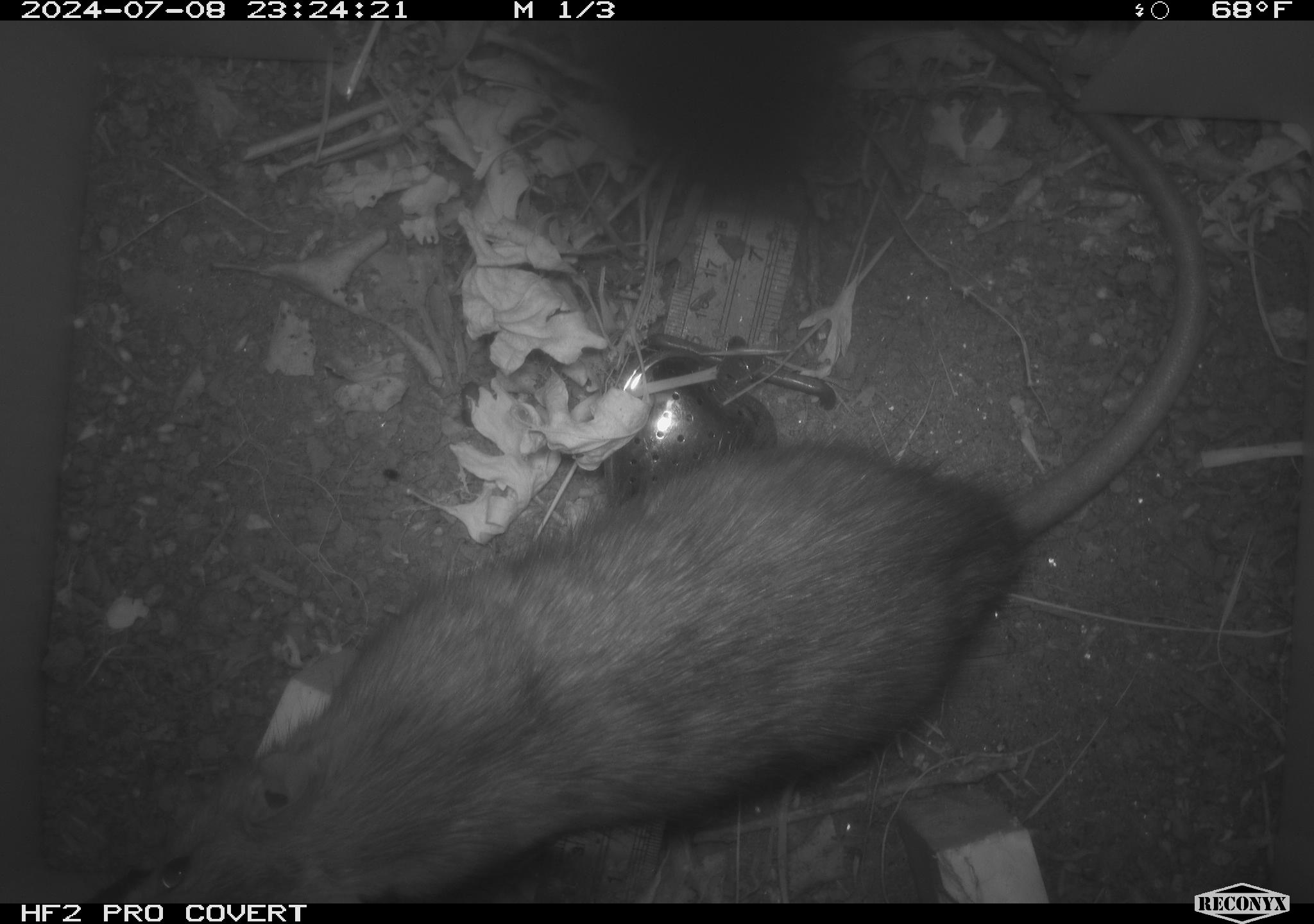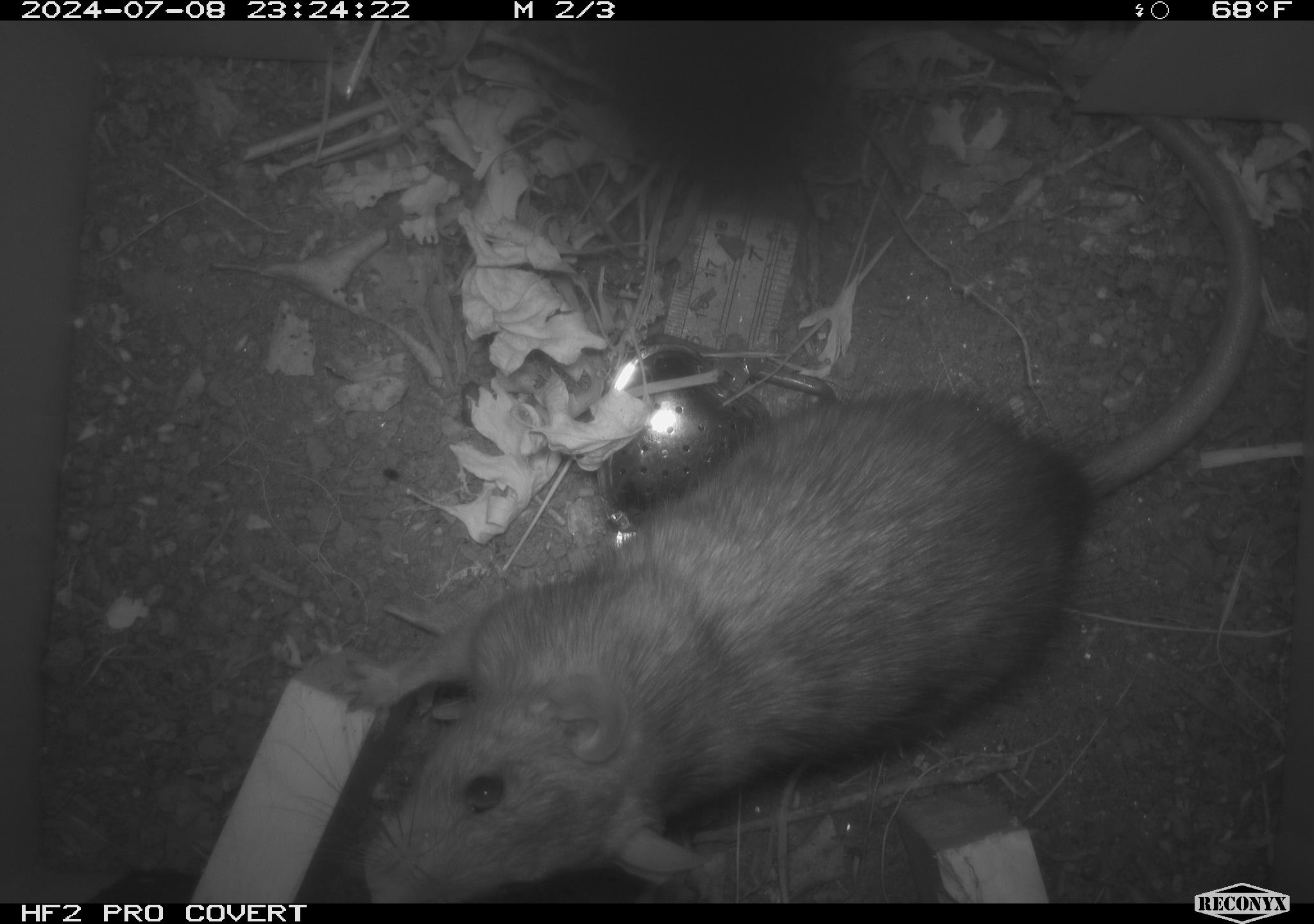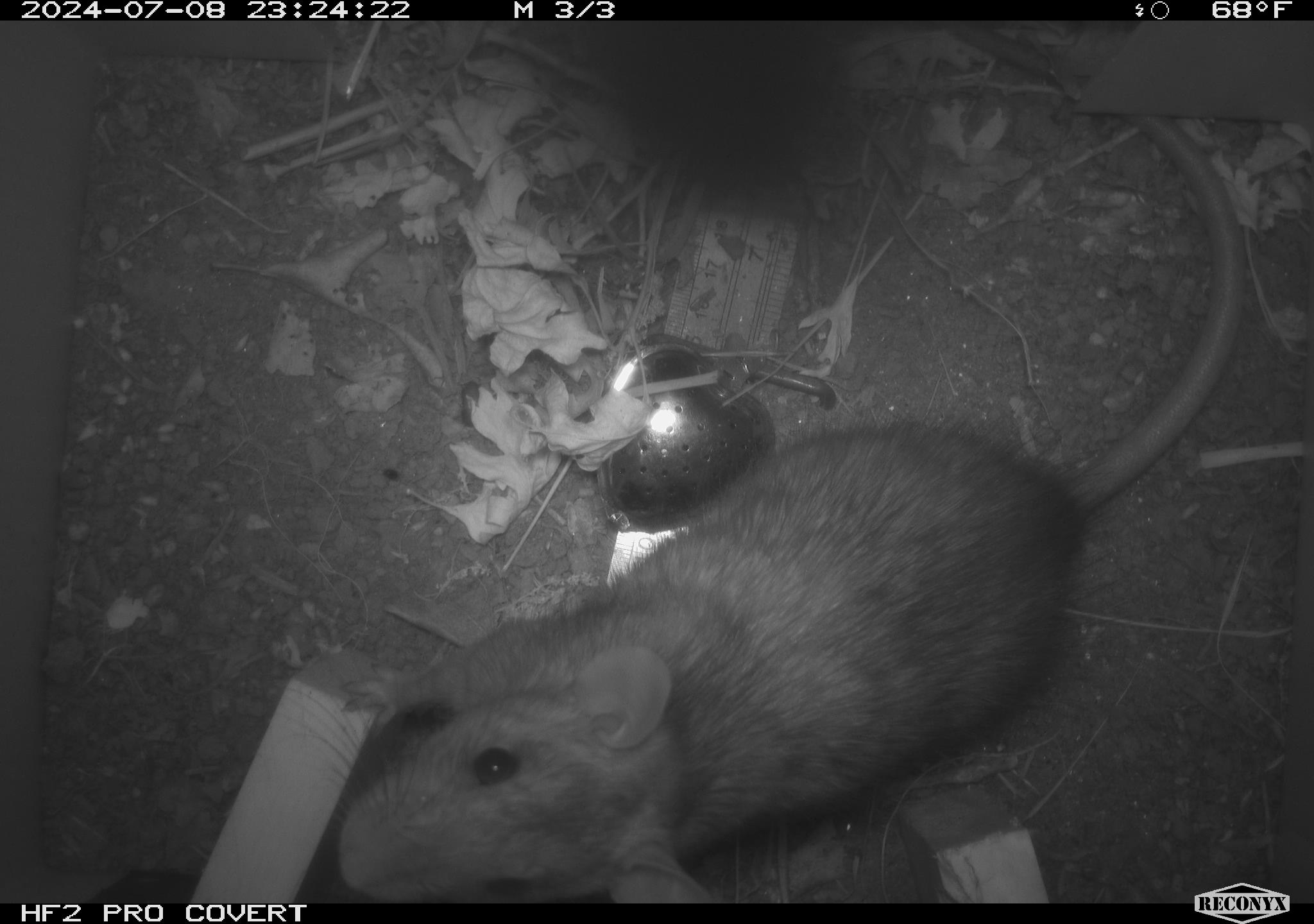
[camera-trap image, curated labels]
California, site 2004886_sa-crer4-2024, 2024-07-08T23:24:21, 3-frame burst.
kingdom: Animalia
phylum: Chordata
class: Mammalia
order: Rodentia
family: Muridae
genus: Rattus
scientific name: Rattus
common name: rat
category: rattus species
Rattus species (rat) (Rattus).